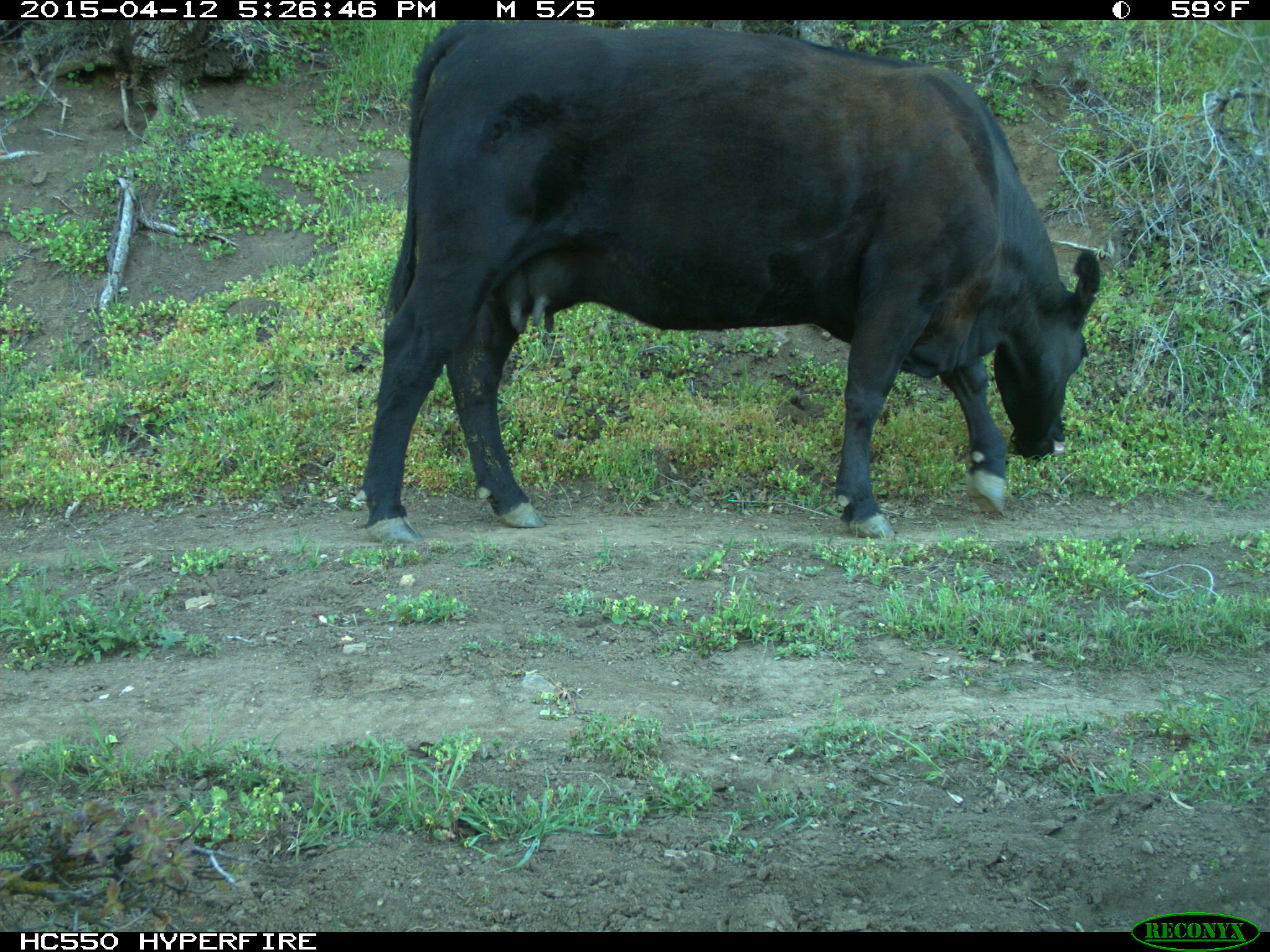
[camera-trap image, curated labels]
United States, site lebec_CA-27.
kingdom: Animalia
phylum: Chordata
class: Mammalia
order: Artiodactyla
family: Bovidae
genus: Bos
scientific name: Bos taurus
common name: domestic cow